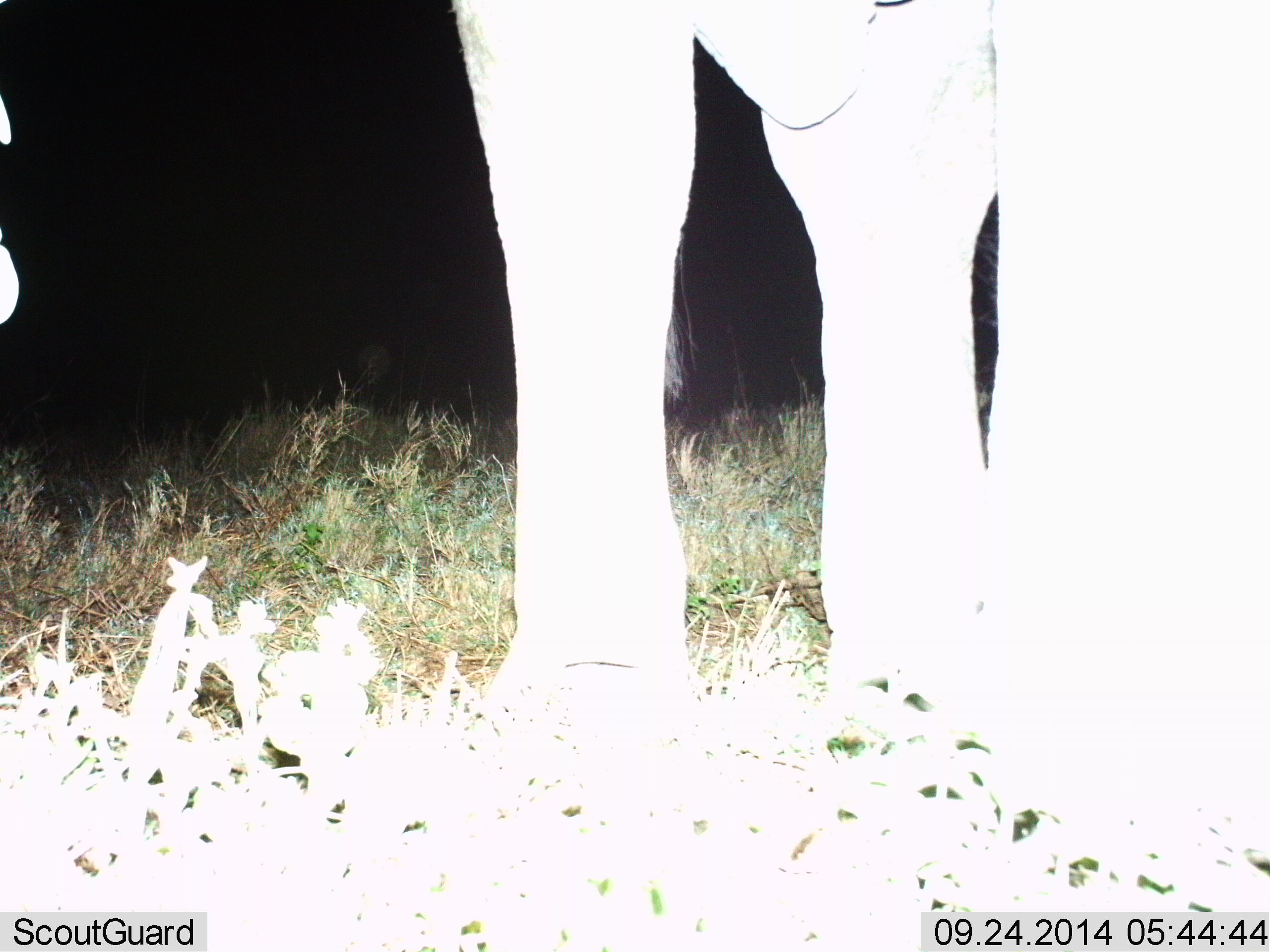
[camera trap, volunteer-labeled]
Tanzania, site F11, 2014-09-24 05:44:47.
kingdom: Animalia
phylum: Chordata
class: Mammalia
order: Proboscidea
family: Elephantidae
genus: Loxodonta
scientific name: Loxodonta africana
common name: african bush elephant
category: elephant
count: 1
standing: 100%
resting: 0%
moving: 0%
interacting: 0%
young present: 0%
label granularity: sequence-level